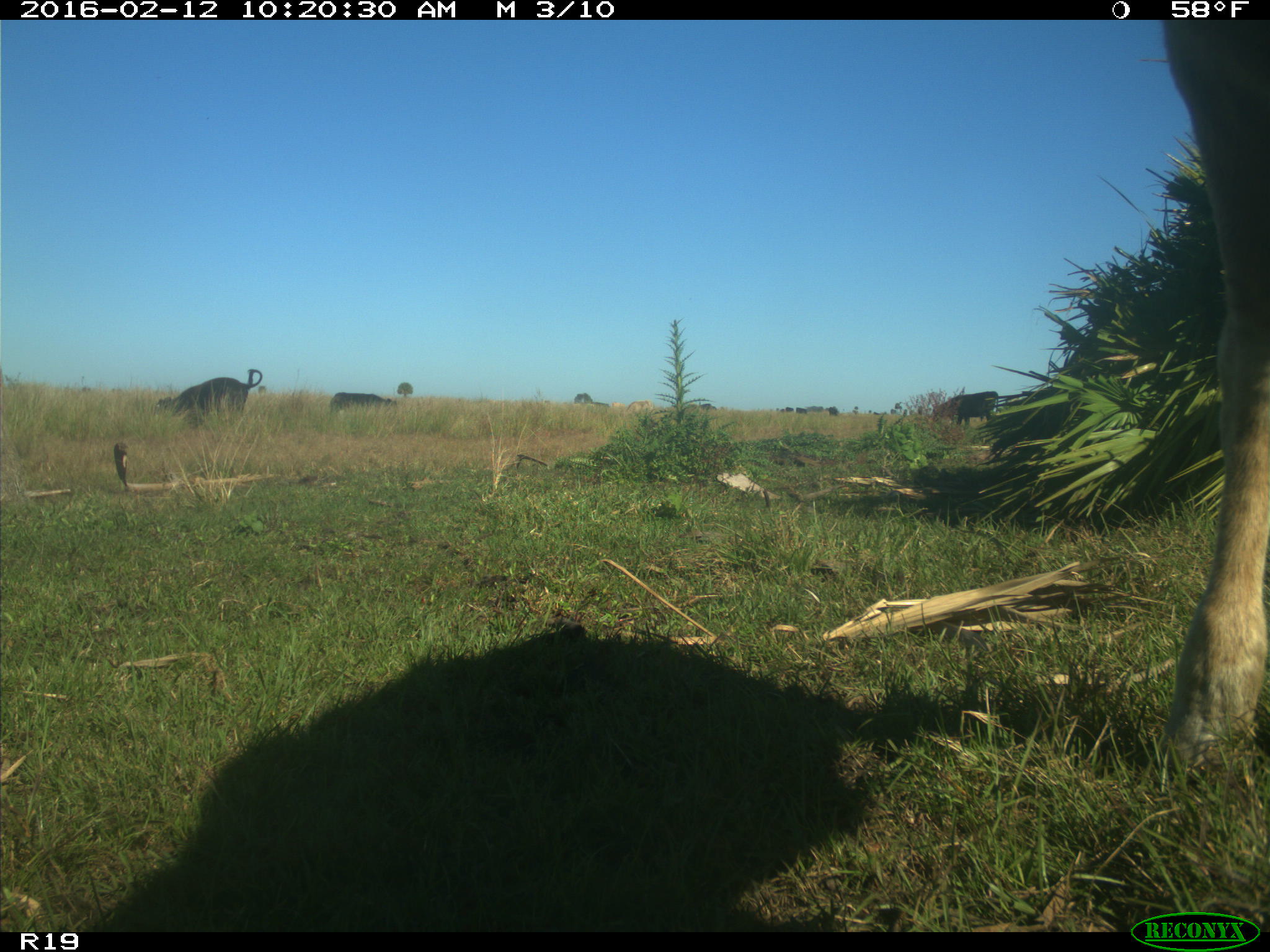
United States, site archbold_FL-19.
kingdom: Animalia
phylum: Chordata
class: Mammalia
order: Artiodactyla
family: Bovidae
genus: Bos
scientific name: Bos taurus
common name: domestic cow